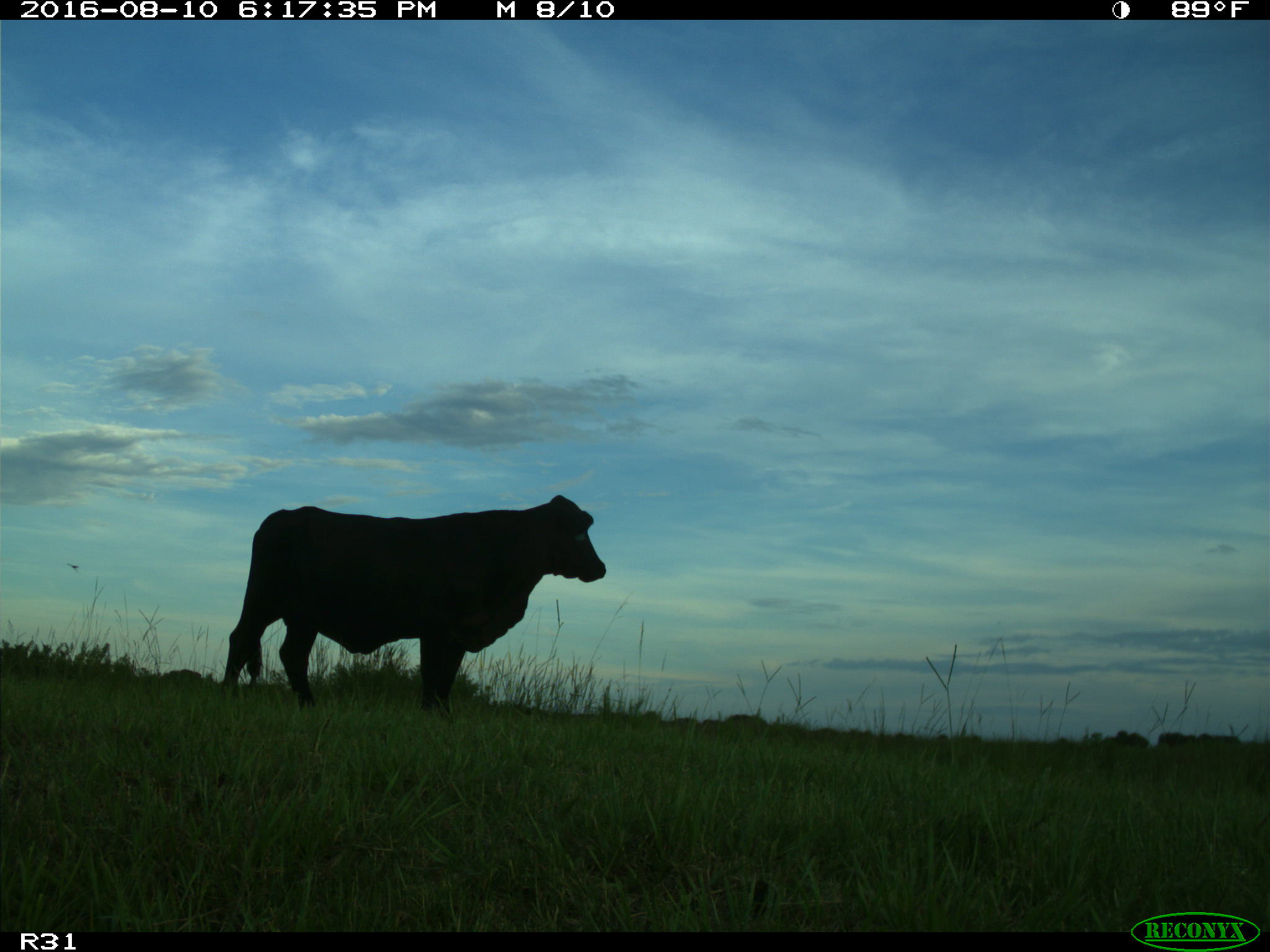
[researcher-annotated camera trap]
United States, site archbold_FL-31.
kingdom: Animalia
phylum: Chordata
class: Mammalia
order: Artiodactyla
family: Bovidae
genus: Bos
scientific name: Bos taurus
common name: domestic cow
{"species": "Bos taurus (domestic cow)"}